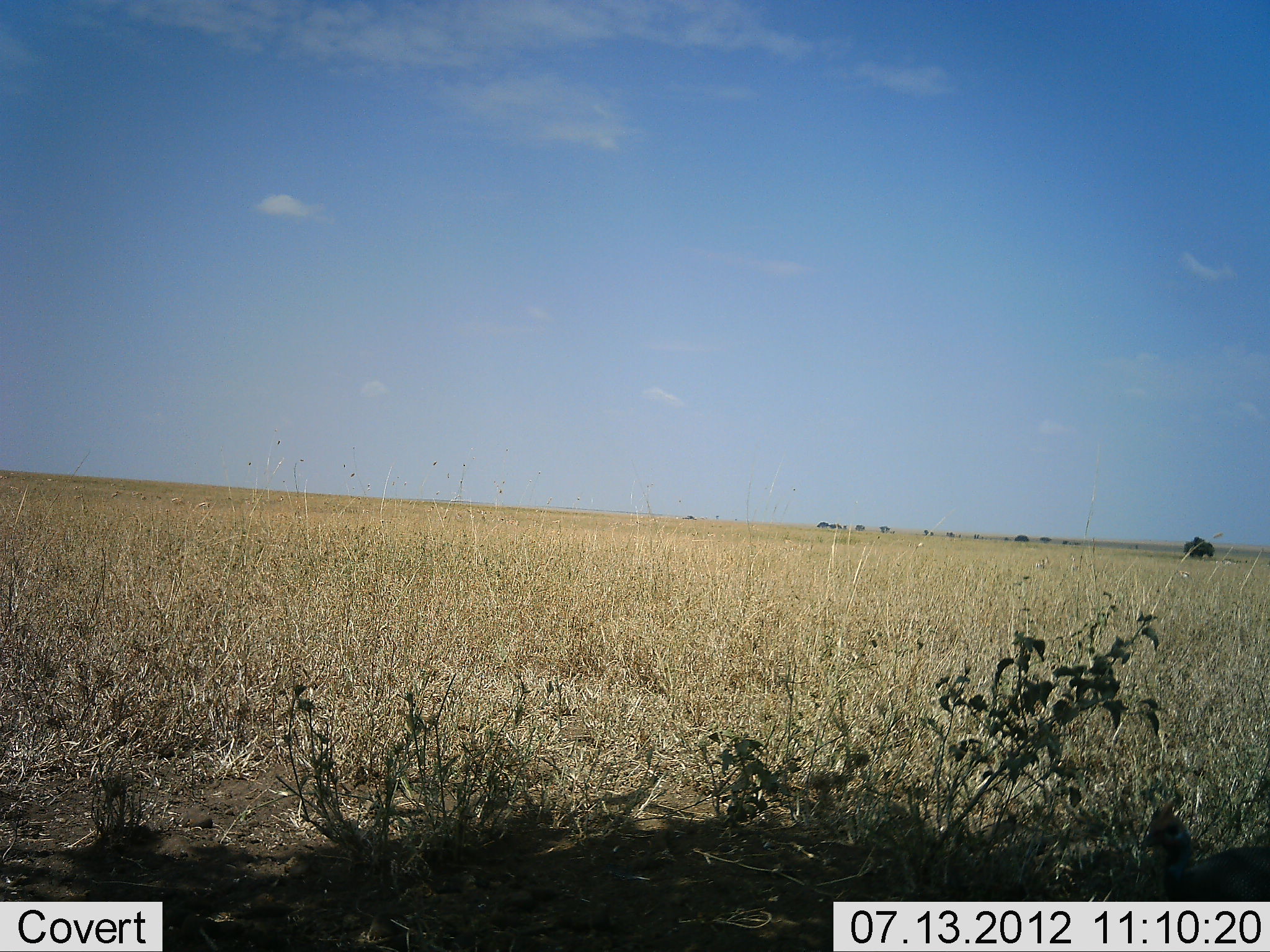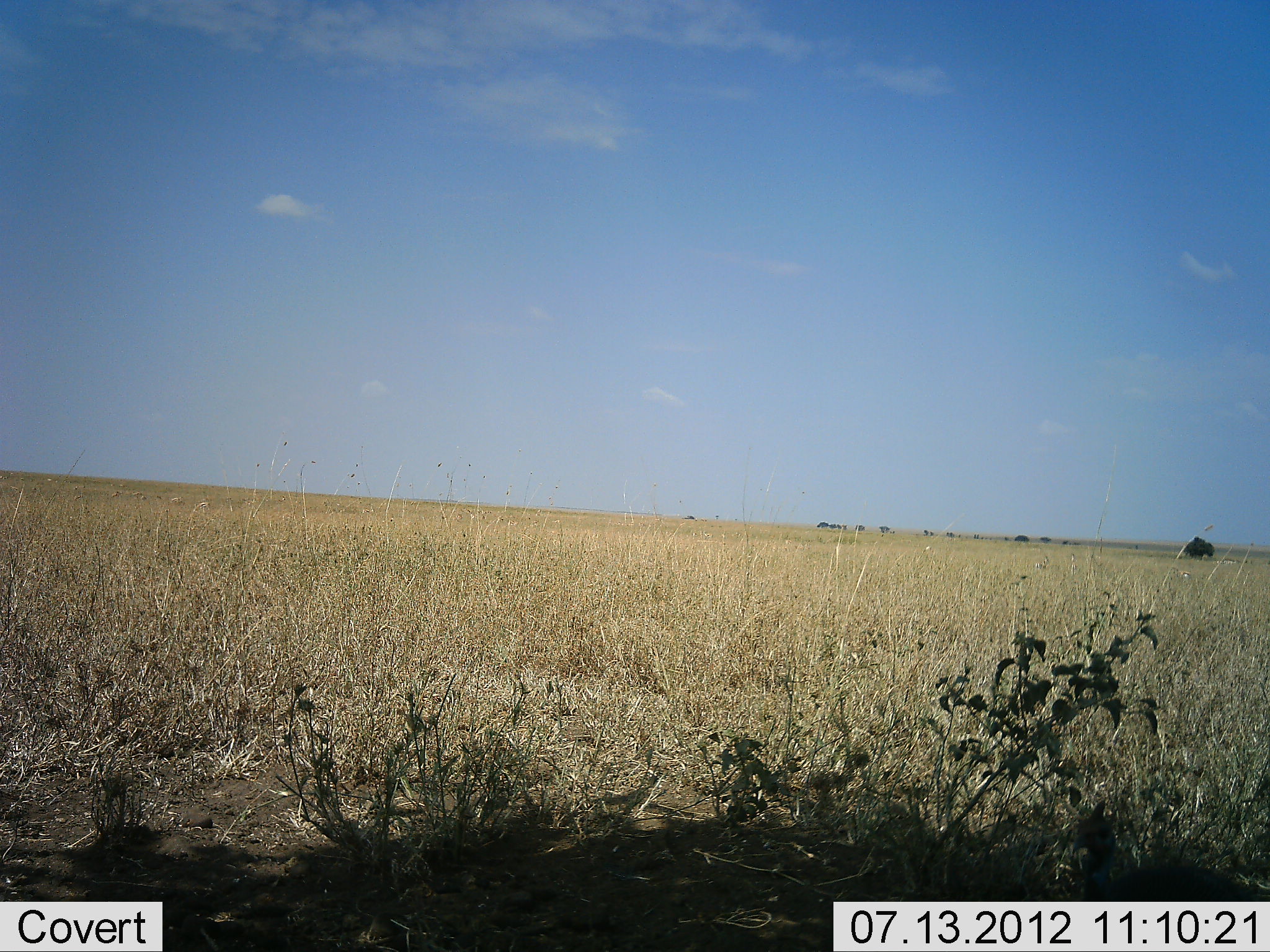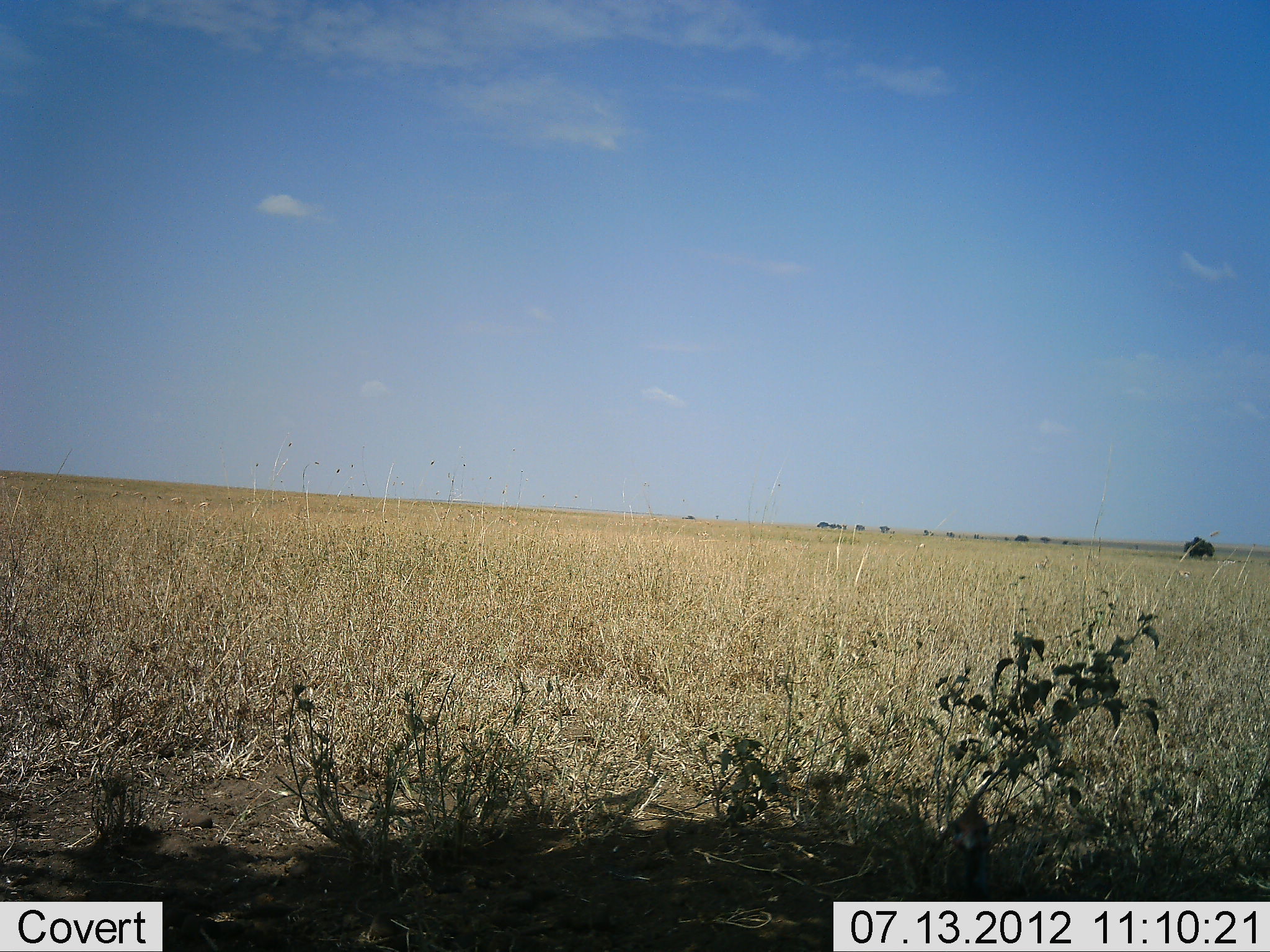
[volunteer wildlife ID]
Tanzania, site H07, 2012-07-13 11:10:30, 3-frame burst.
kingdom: Animalia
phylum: Chordata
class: Aves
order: Galliformes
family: Numididae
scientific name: Numididae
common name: guinea fowl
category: guineafowl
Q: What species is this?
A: Guineafowl (guinea fowl) (Numididae).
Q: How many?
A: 1.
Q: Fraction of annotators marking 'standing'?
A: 0%.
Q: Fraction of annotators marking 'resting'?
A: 0%.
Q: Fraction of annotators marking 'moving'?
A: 100%.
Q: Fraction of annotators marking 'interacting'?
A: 0%.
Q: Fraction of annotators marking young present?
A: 0%.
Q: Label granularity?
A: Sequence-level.